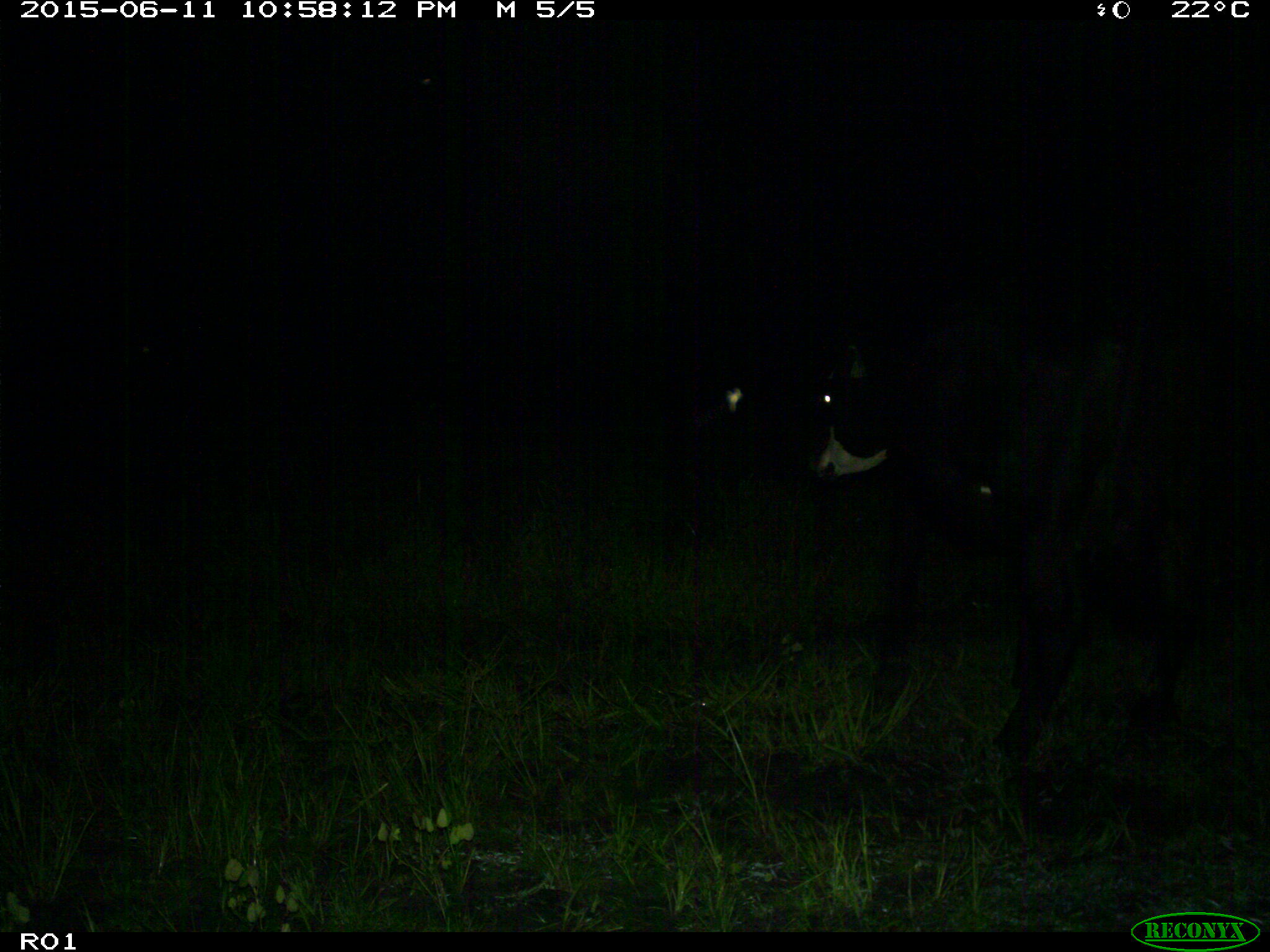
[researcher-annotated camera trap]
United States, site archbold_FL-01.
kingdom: Animalia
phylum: Chordata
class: Mammalia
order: Artiodactyla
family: Bovidae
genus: Bos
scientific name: Bos taurus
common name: domestic cow